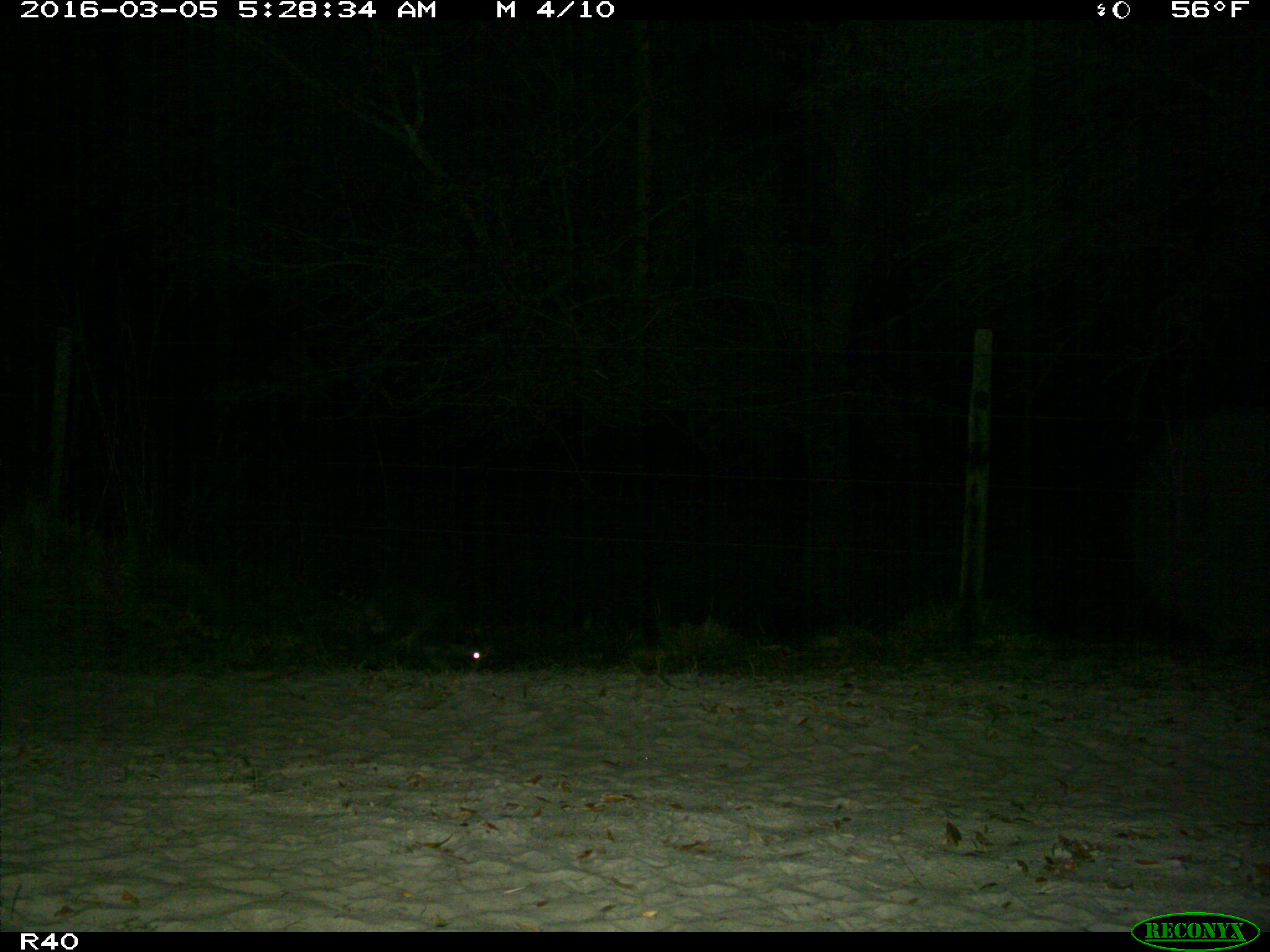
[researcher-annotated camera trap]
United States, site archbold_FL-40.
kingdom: Animalia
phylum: Chordata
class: Mammalia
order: Carnivora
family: Procyonidae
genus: Procyon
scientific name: Procyon lotor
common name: common raccoon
Procyon lotor (common raccoon).